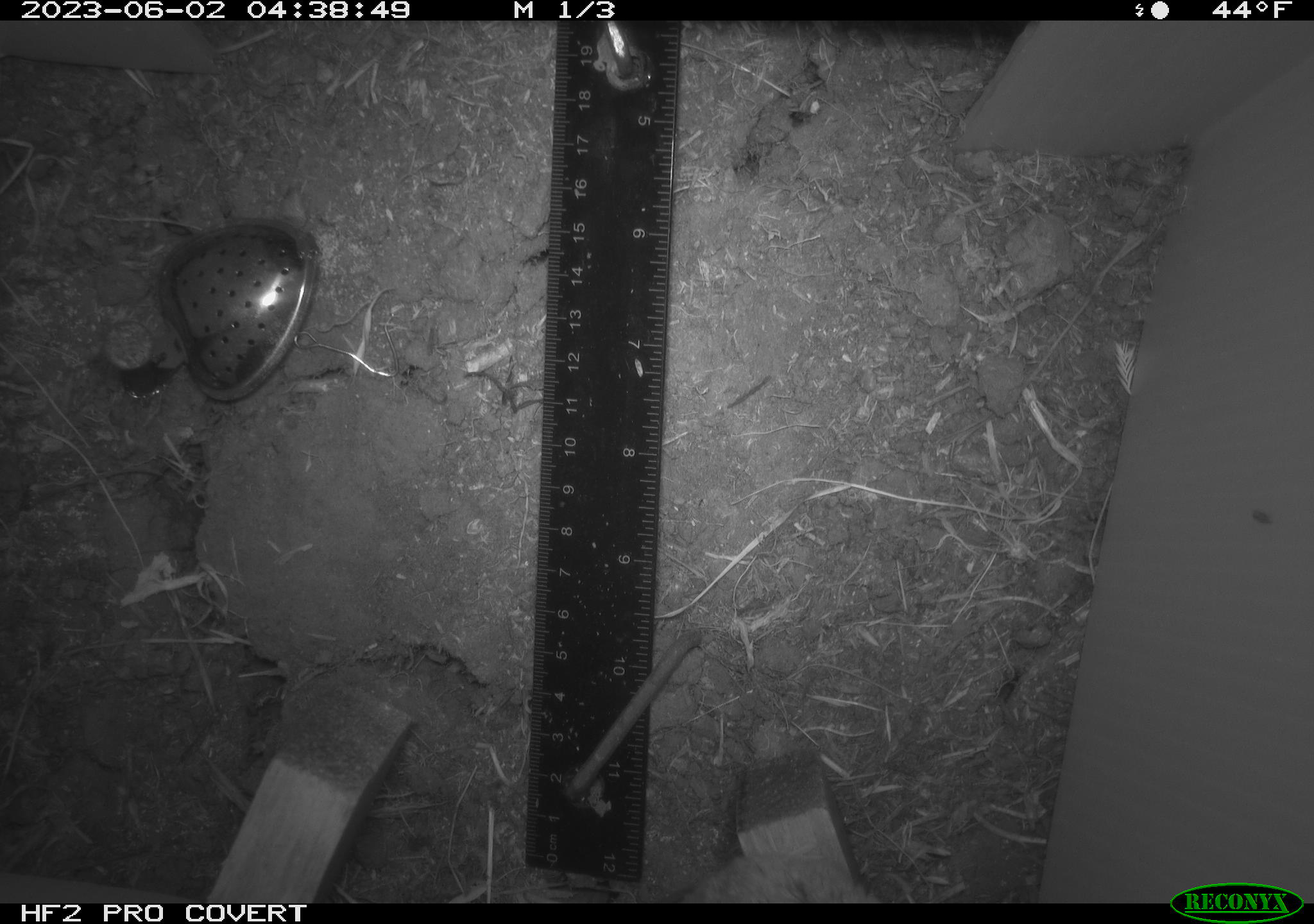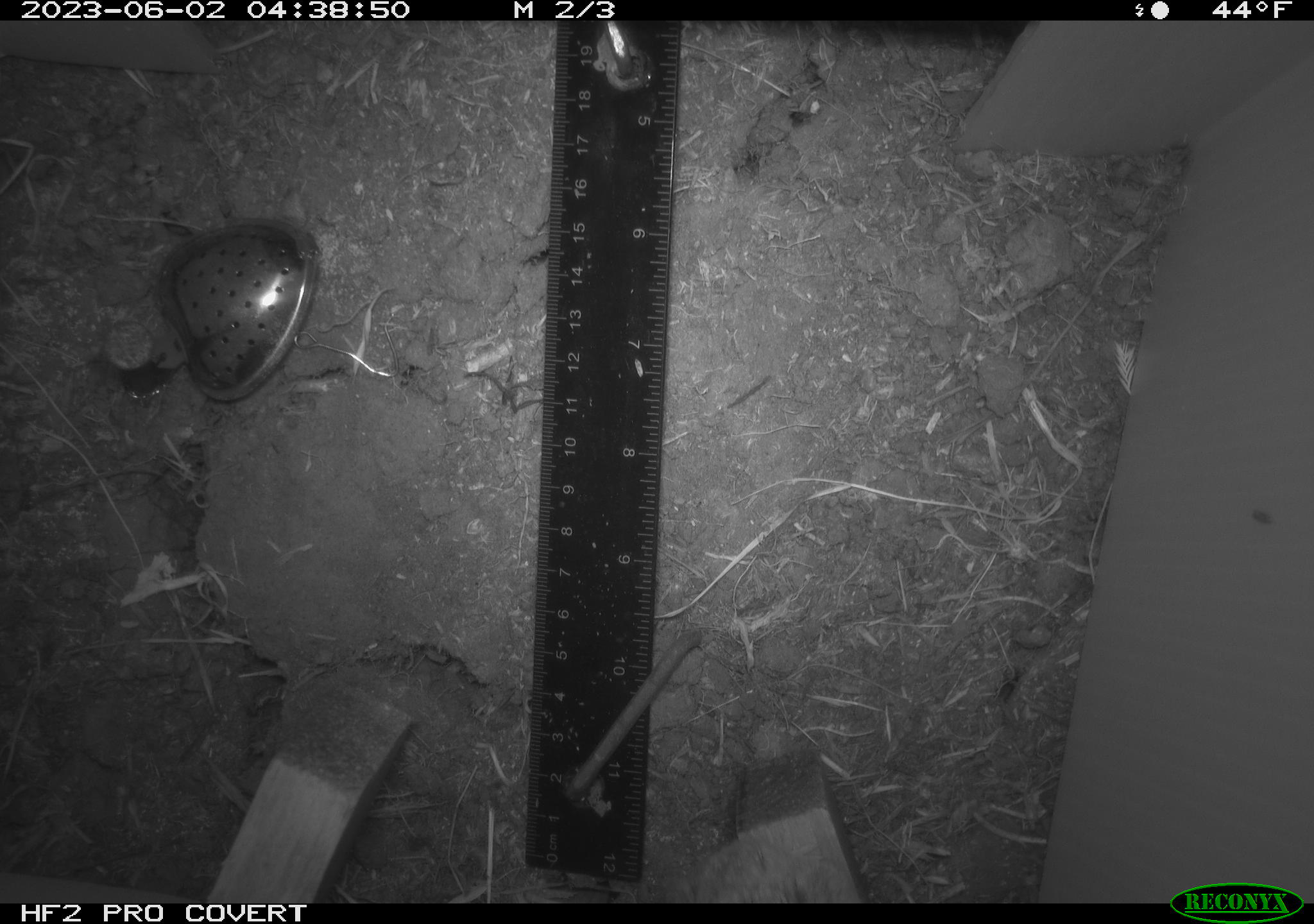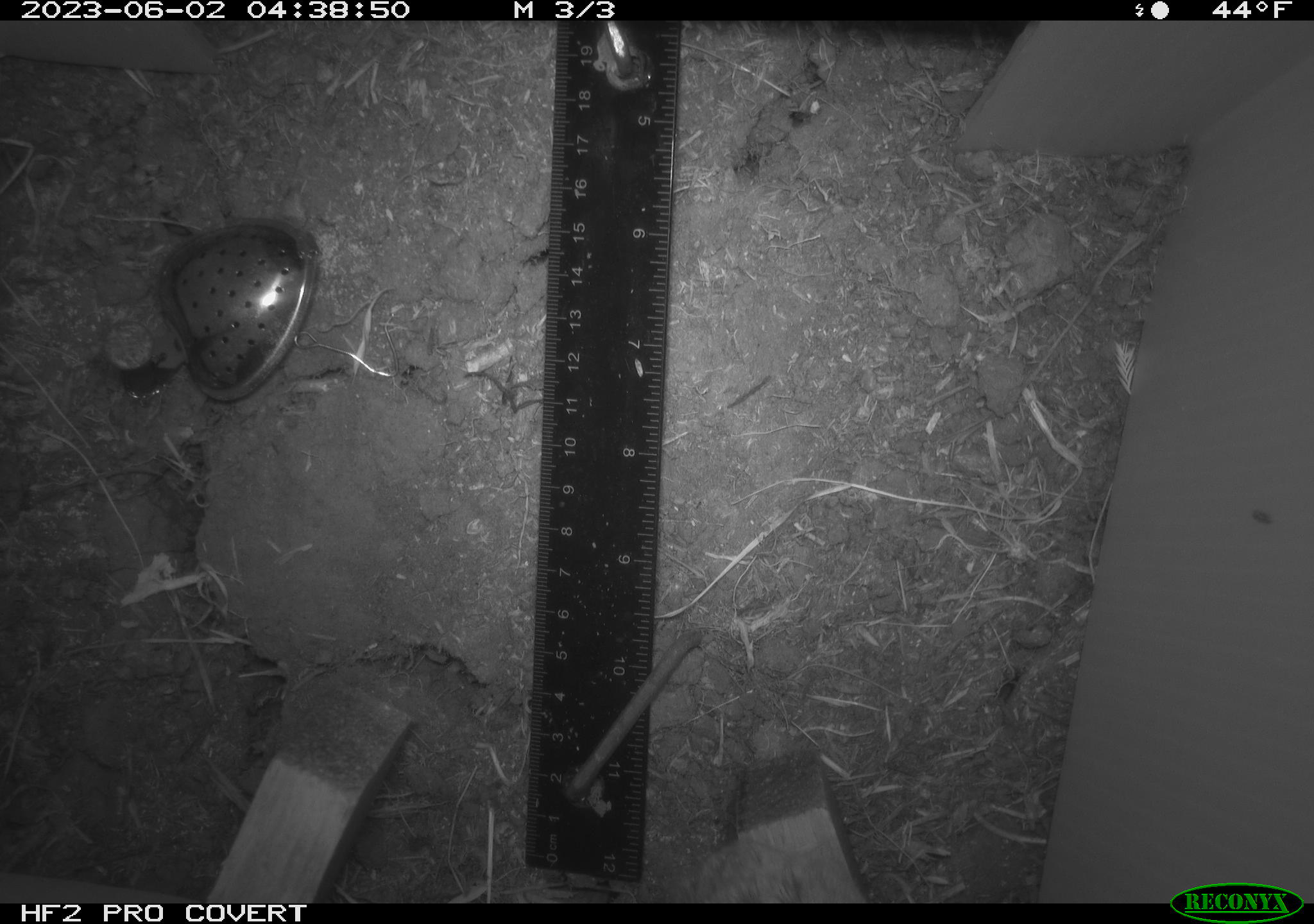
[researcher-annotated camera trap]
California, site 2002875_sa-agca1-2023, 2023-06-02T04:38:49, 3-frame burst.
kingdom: Animalia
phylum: Chordata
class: Mammalia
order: Rodentia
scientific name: Rodentia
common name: mouse species